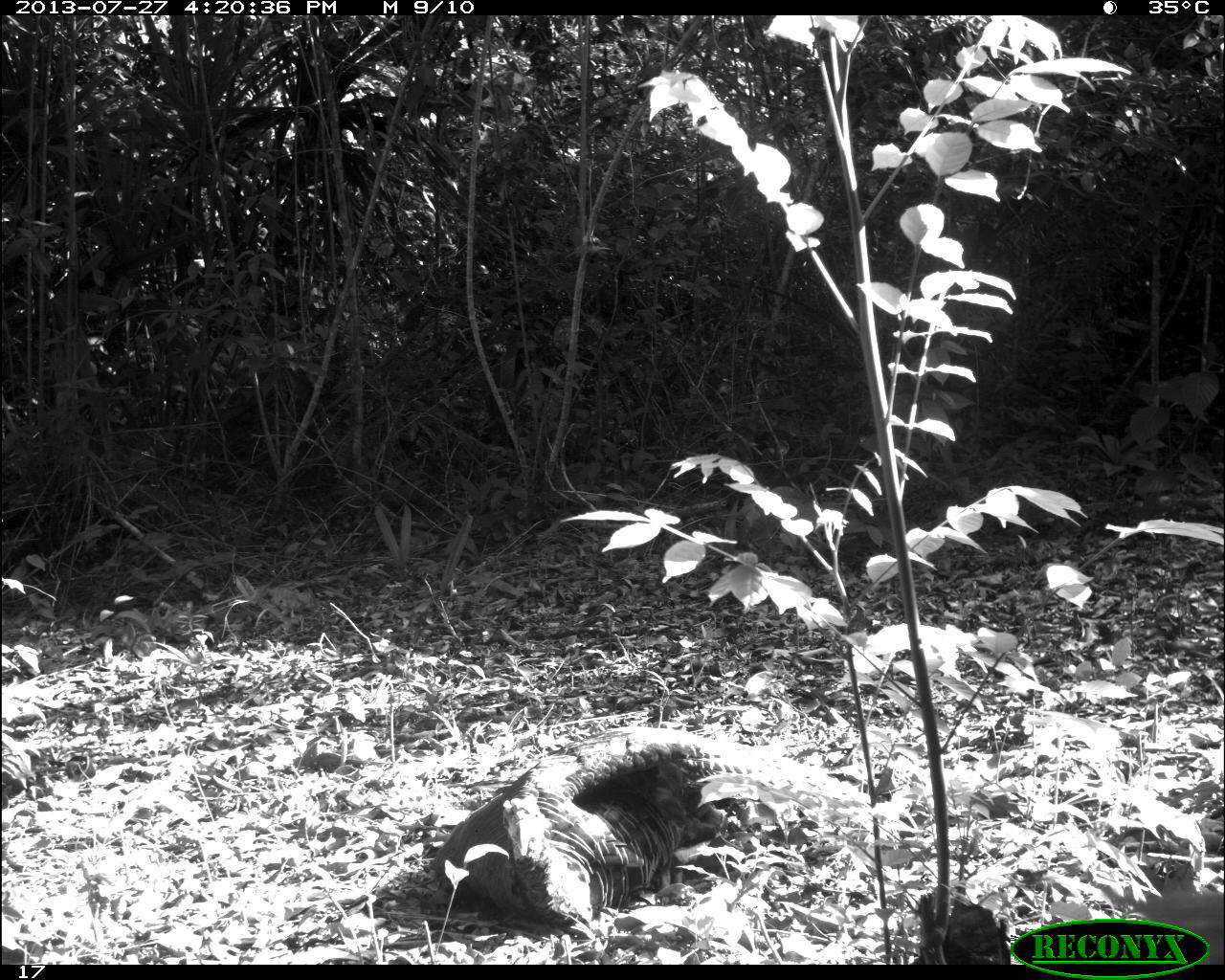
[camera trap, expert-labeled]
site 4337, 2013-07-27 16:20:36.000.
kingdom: Animalia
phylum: Chordata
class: Aves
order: Galliformes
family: Phasianidae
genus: Meleagris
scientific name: Meleagris ocellata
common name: ocellated turkey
Meleagris ocellata (ocellated turkey), count 1, sex male.